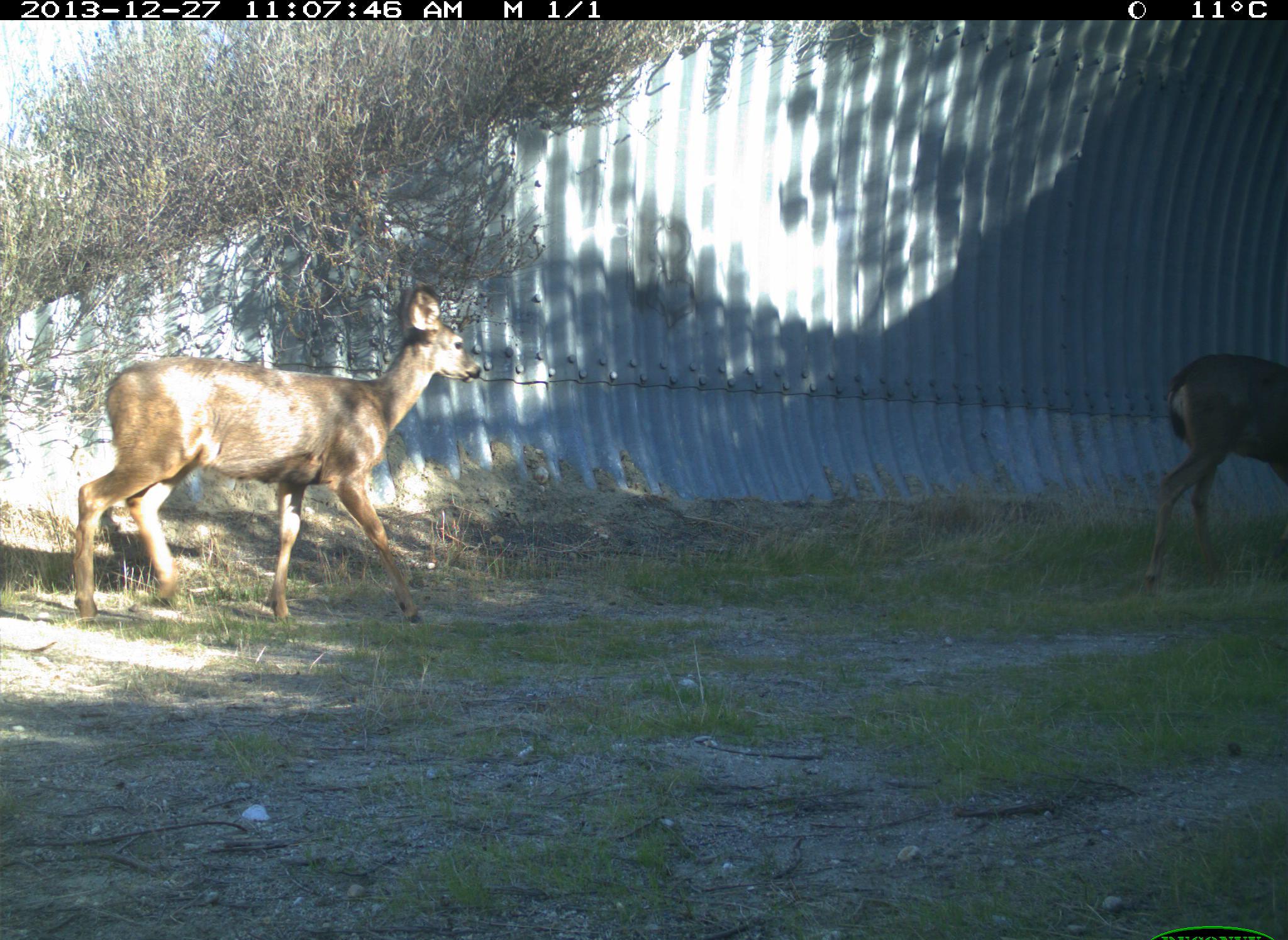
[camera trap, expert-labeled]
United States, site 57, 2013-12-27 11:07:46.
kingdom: Animalia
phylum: Chordata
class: Mammalia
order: Artiodactyla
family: Cervidae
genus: Odocoileus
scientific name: Odocoileus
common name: deer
Deer (Odocoileus).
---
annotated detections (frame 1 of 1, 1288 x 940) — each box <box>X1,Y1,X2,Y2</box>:
deer: <box>72,284,484,627</box>; <box>1141,352,1288,596</box>